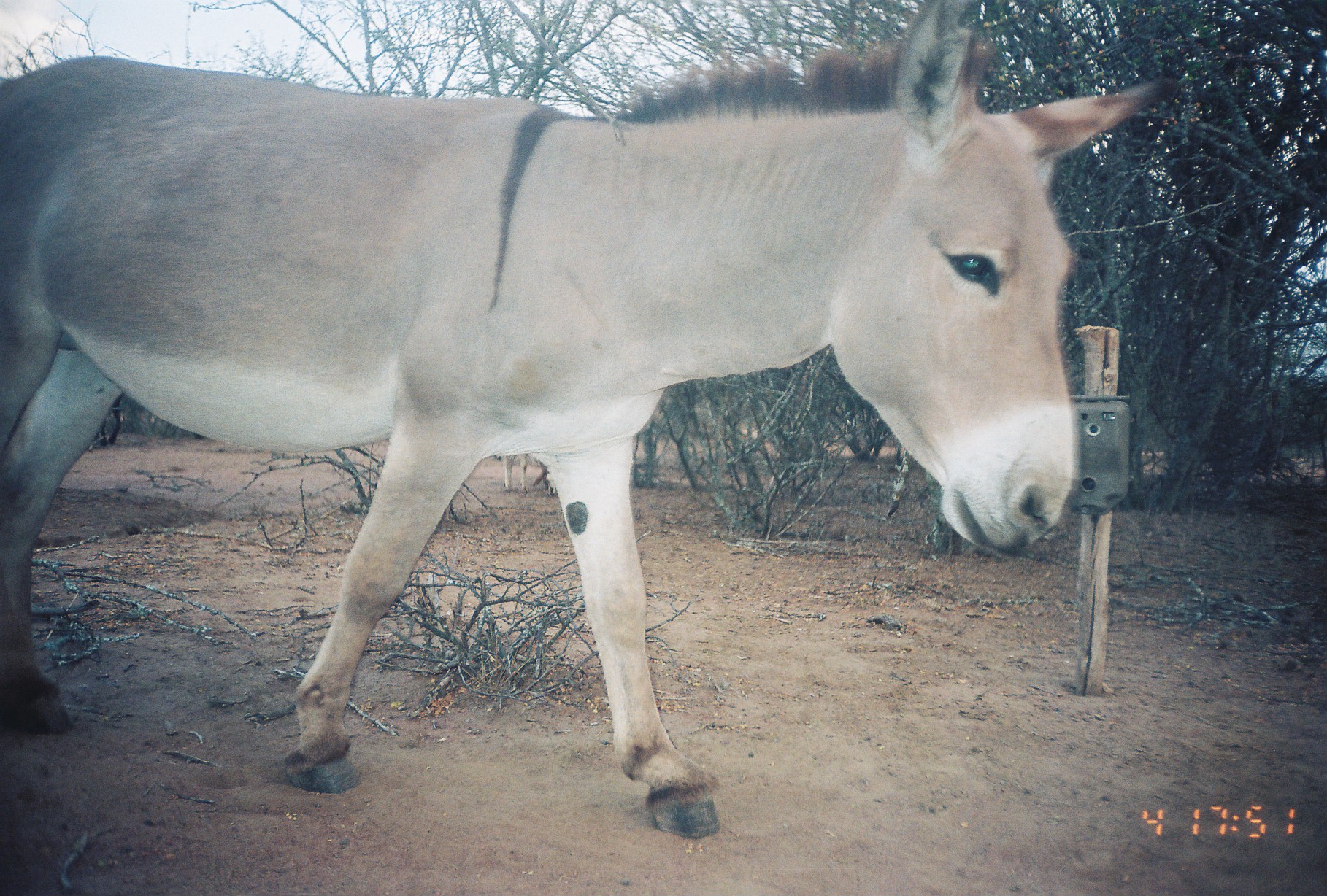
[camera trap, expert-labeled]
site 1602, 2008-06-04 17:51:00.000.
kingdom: Animalia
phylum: Chordata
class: Mammalia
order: Perissodactyla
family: Equidae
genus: Equus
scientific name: Equus africanus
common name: african wild ass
Equus africanus (african wild ass), count 1.